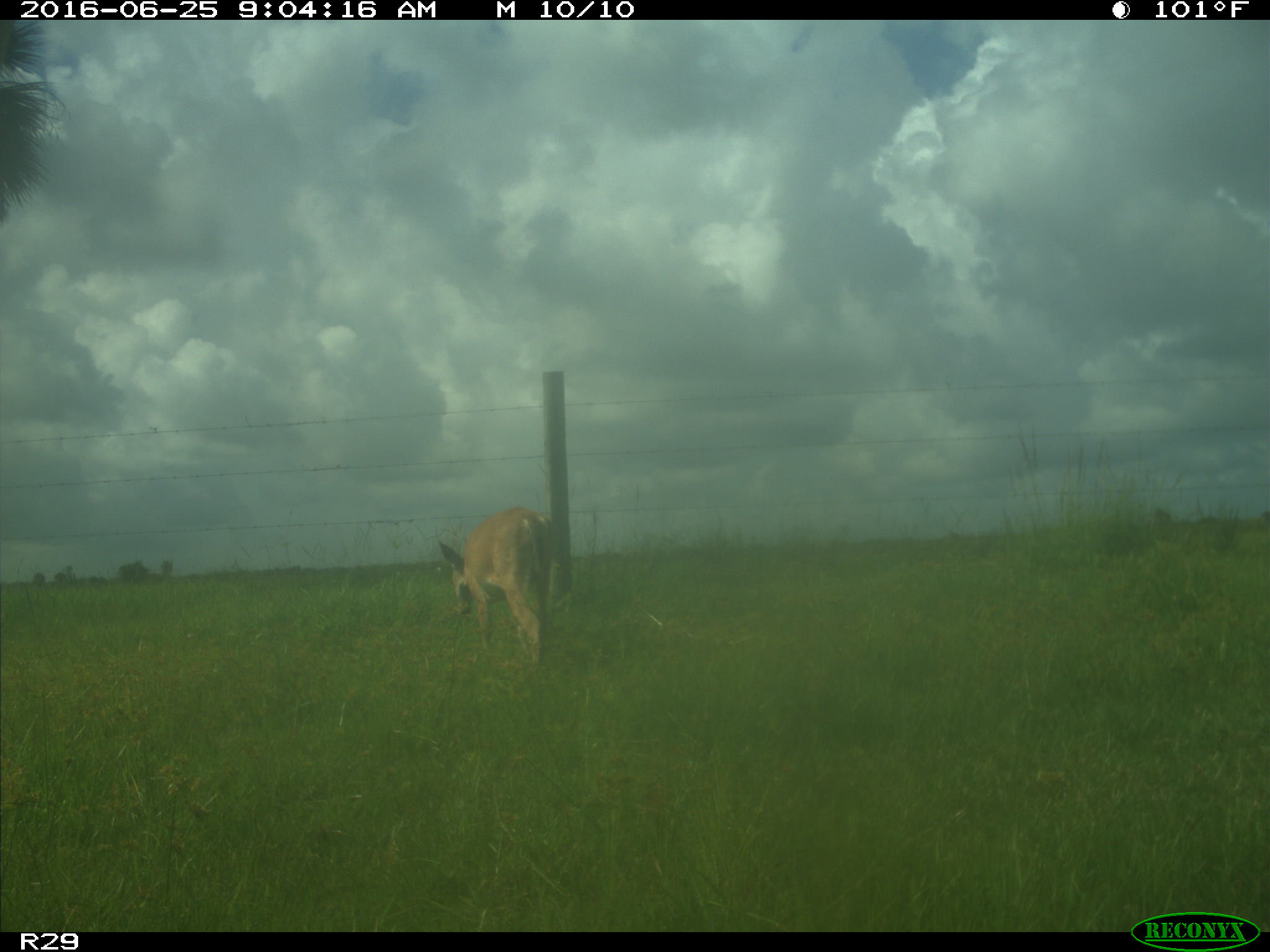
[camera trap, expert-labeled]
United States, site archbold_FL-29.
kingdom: Animalia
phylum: Chordata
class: Mammalia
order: Artiodactyla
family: Cervidae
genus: Odocoileus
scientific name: Odocoileus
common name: deer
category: unidentified deer